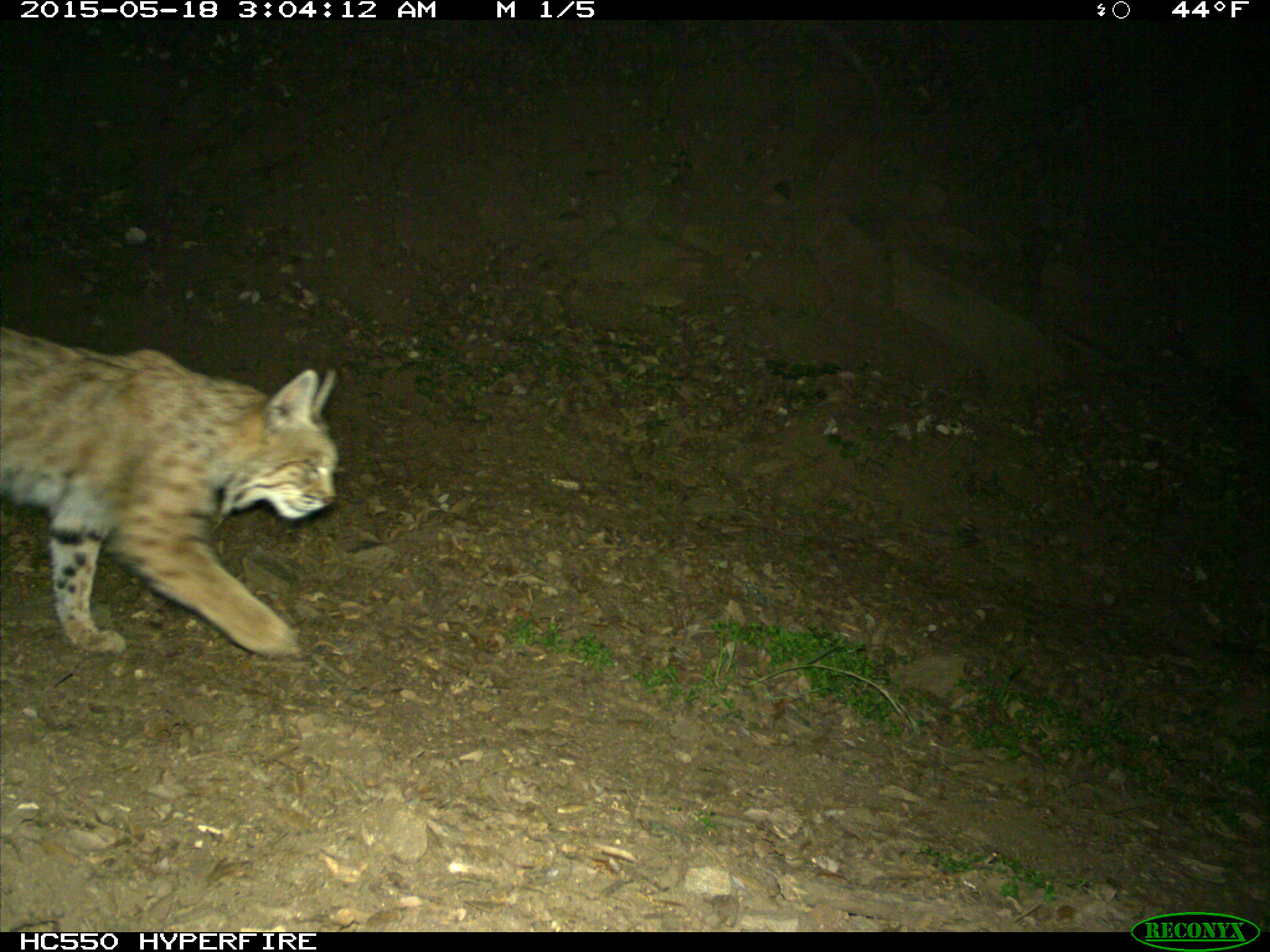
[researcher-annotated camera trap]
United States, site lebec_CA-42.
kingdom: Animalia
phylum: Chordata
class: Mammalia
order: Carnivora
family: Felidae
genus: Lynx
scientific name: Lynx rufus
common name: bobcat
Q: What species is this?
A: Lynx rufus (bobcat).